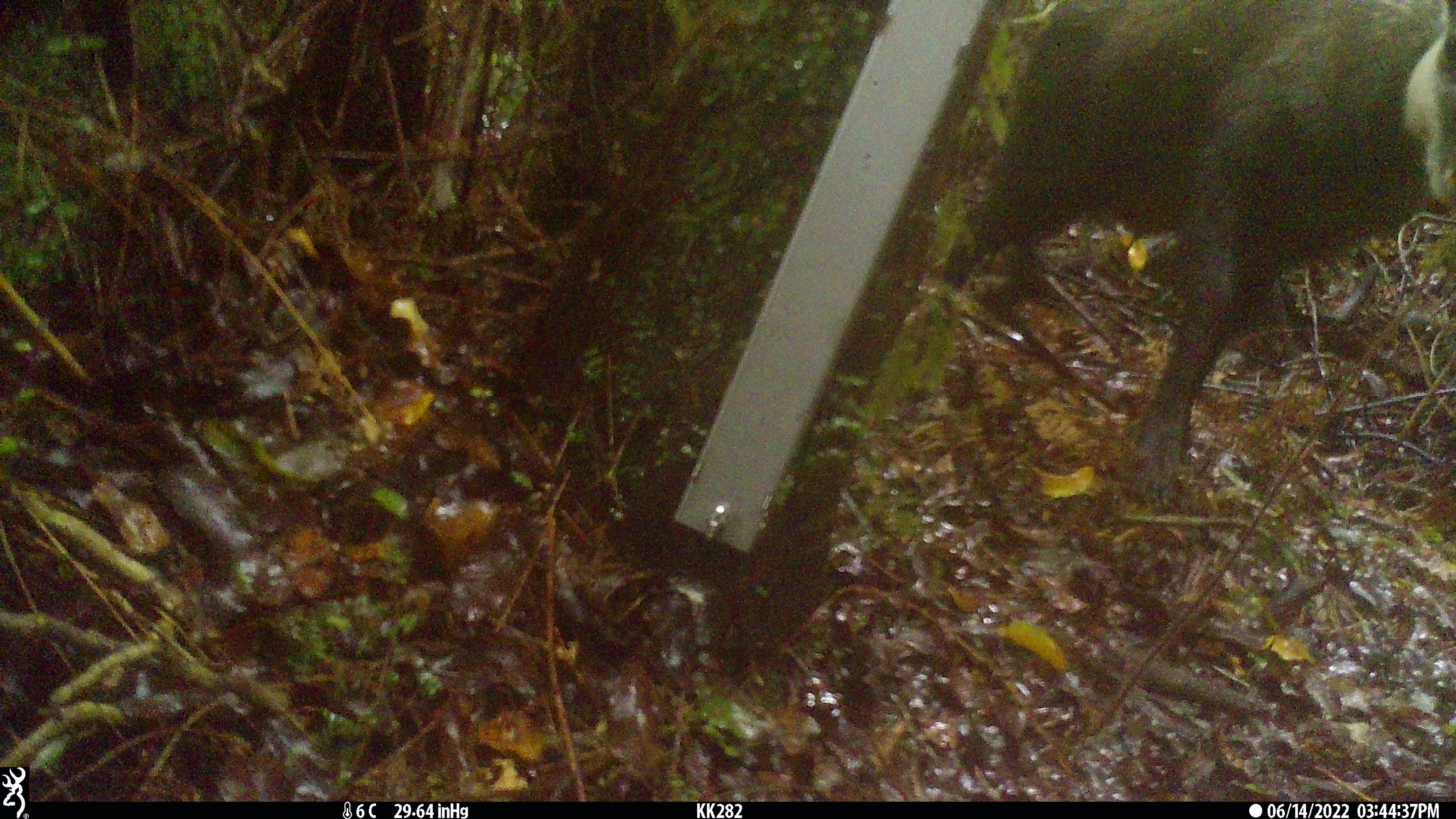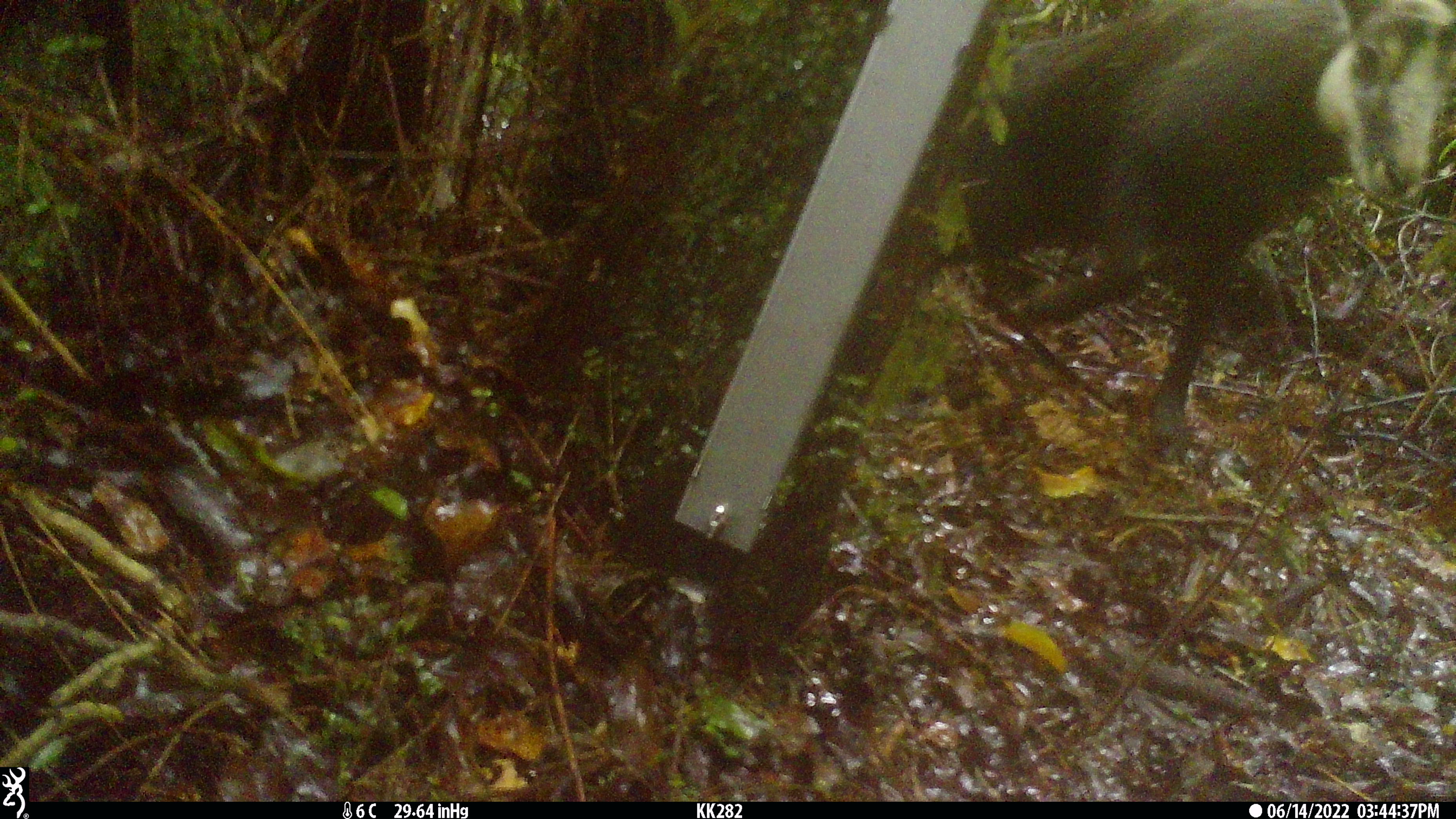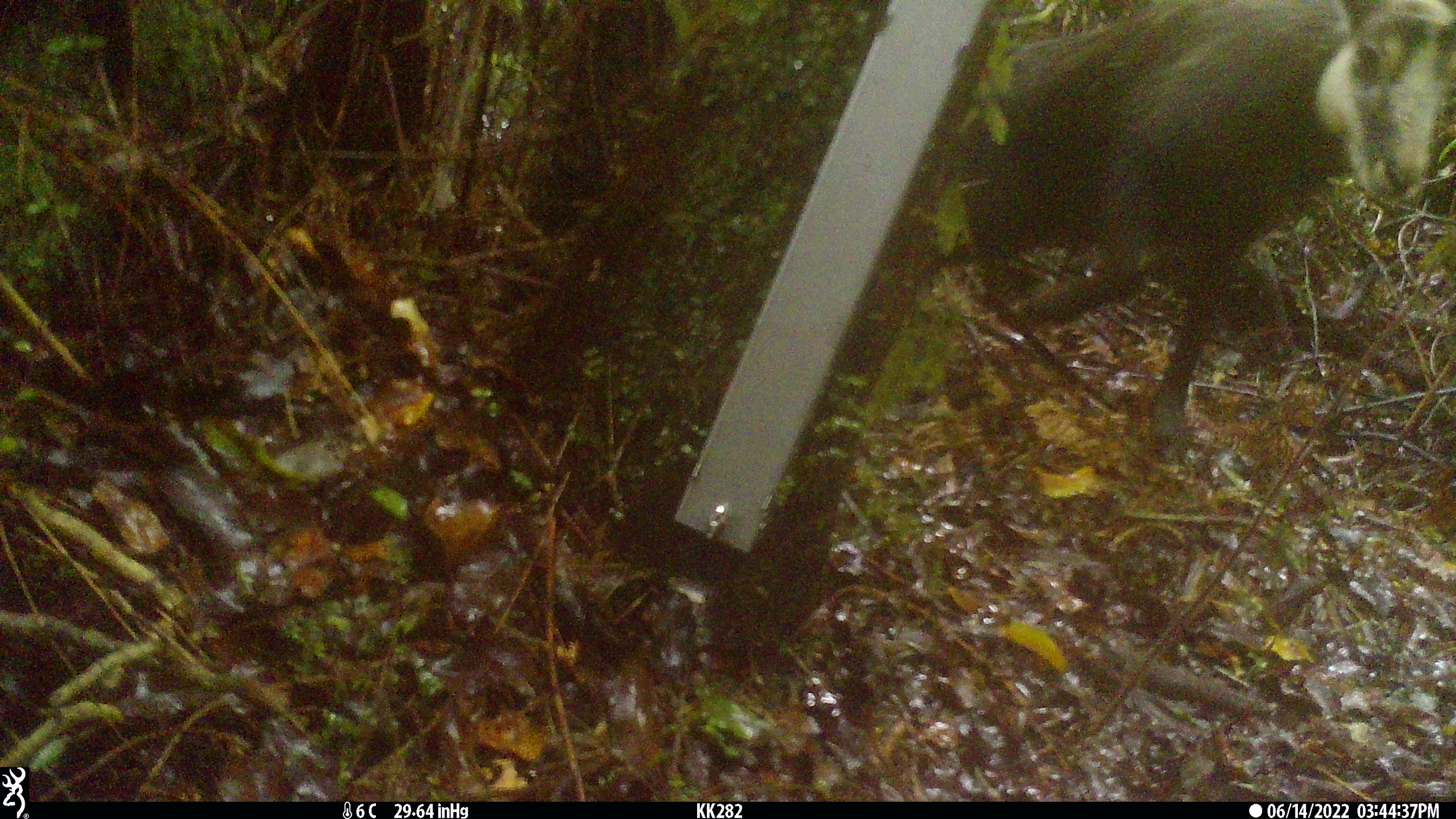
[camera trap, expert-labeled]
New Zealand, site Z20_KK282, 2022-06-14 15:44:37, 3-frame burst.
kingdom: Animalia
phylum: Chordata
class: Mammalia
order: Artiodactyla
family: Bovidae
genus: Rupicapra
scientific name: Rupicapra rupicapra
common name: alpine chamois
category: chamois